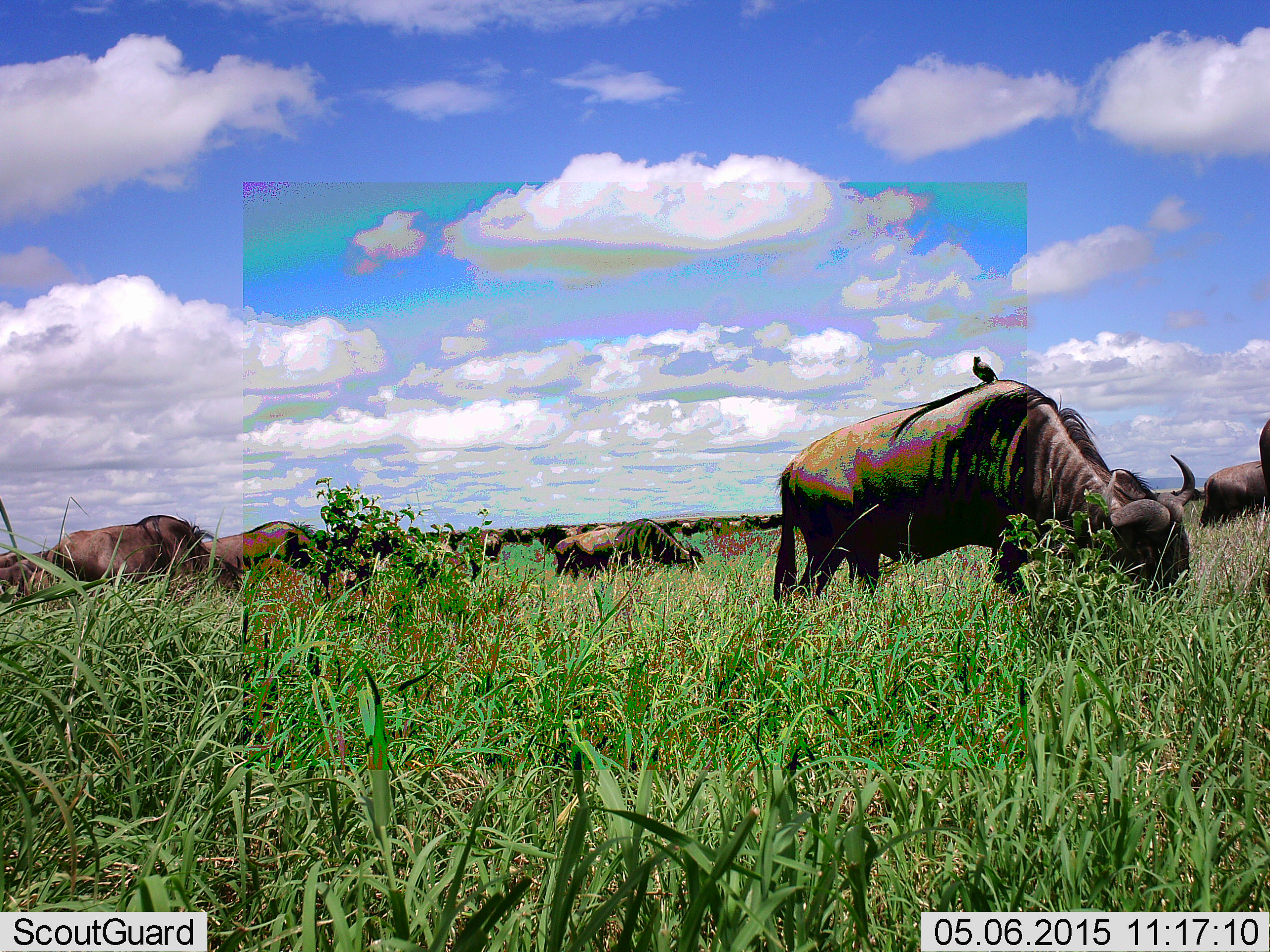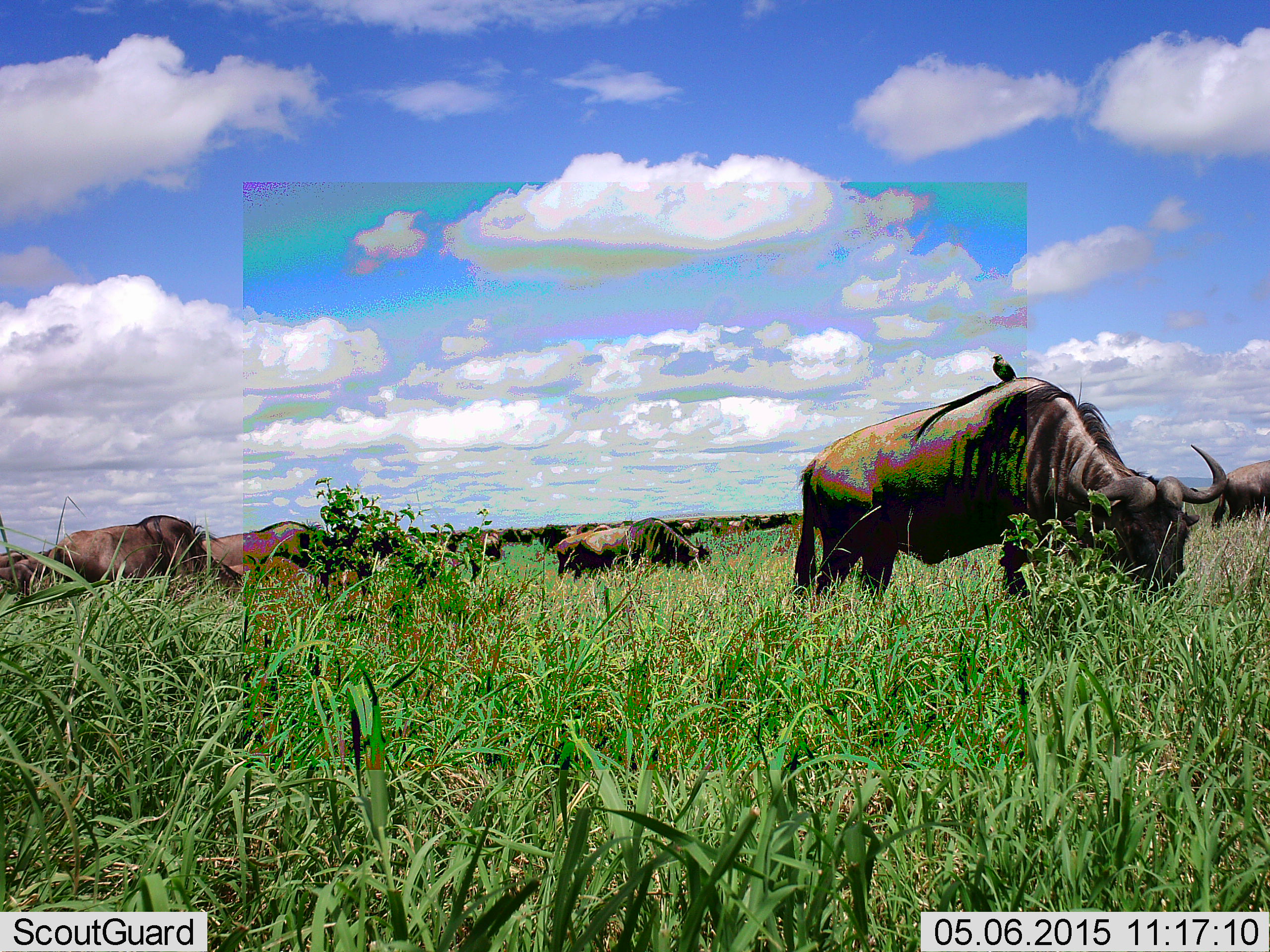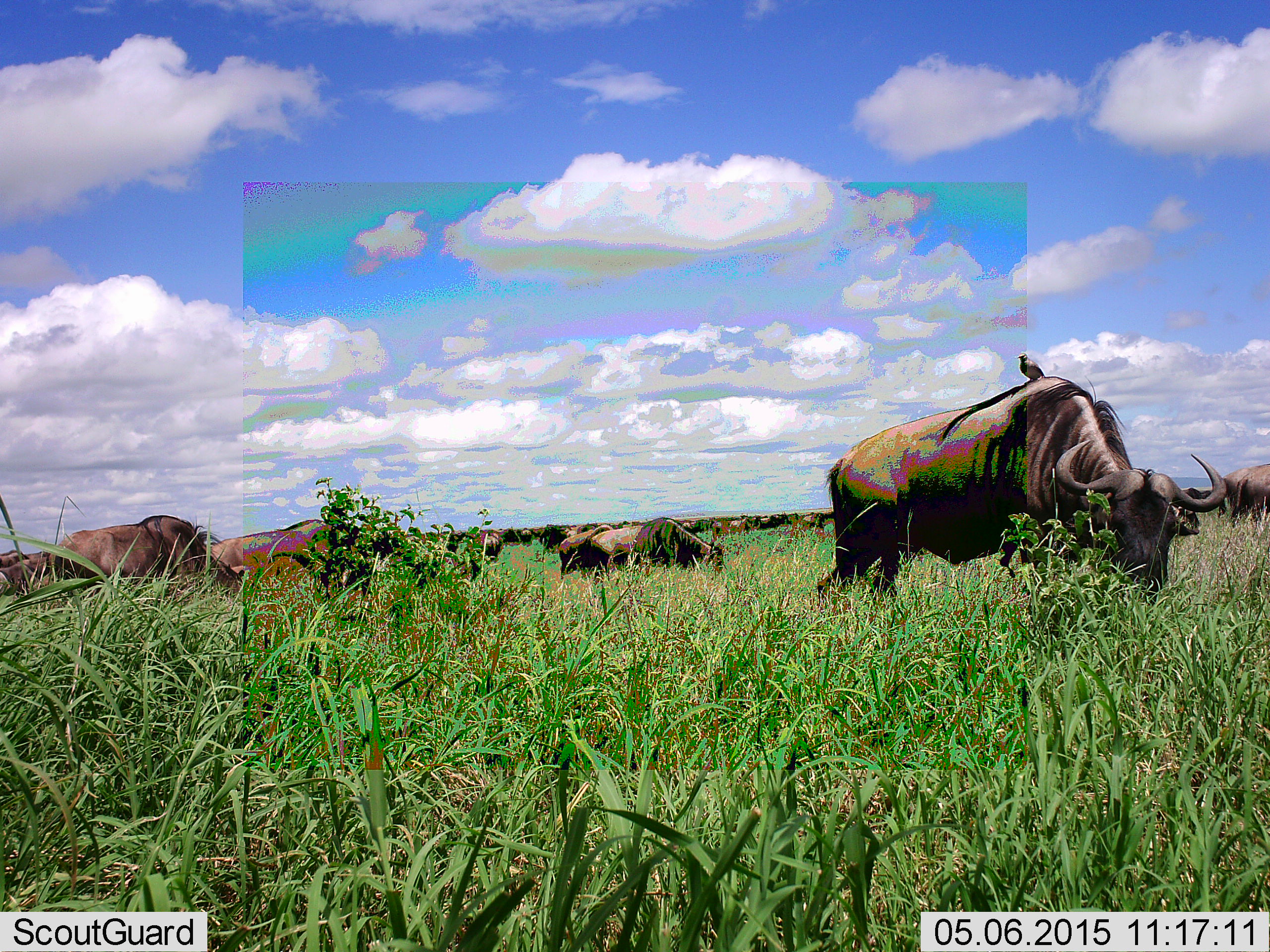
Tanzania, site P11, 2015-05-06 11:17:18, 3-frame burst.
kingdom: Animalia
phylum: Chordata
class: Mammalia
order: Artiodactyla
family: Bovidae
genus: Connochaetes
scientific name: Connochaetes taurinus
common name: blue wildebeest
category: wildebeest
Wildebeest (blue wildebeest) (Connochaetes taurinus), count 11-50. Behavior (volunteer vote fractions): standing 38%, resting 0%, moving 15%, interacting 0%. Young present (vote fraction): 0%. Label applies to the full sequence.